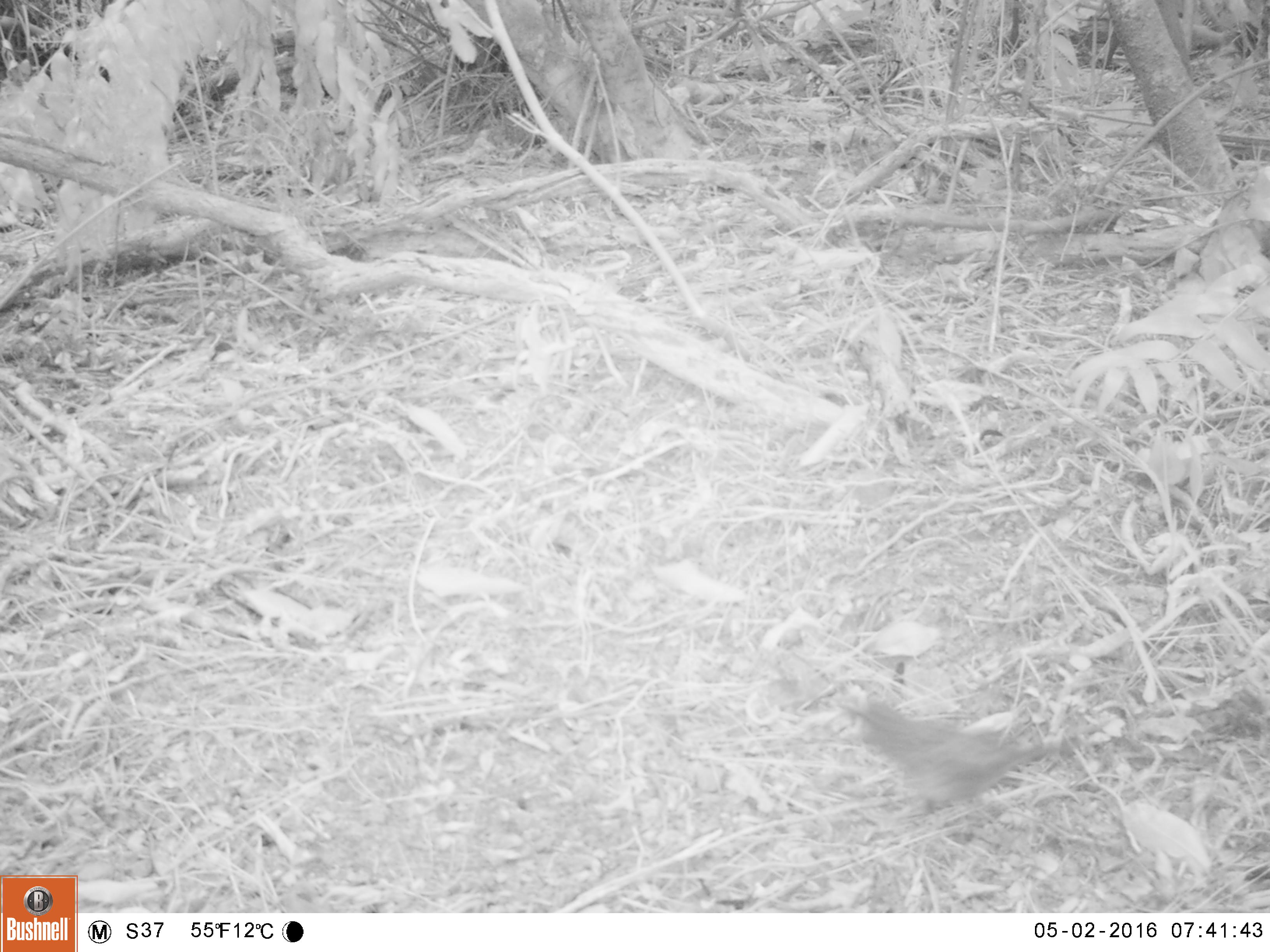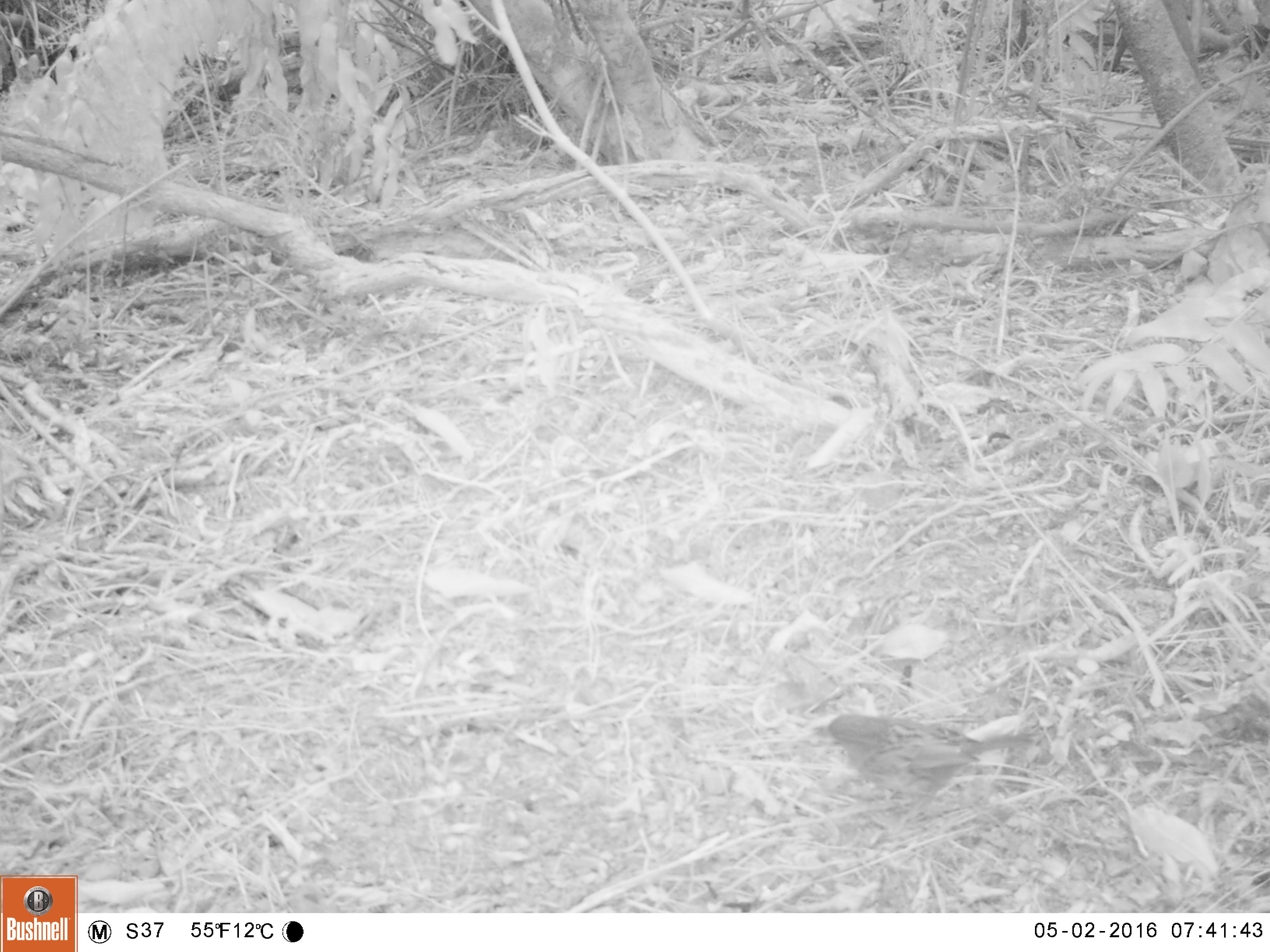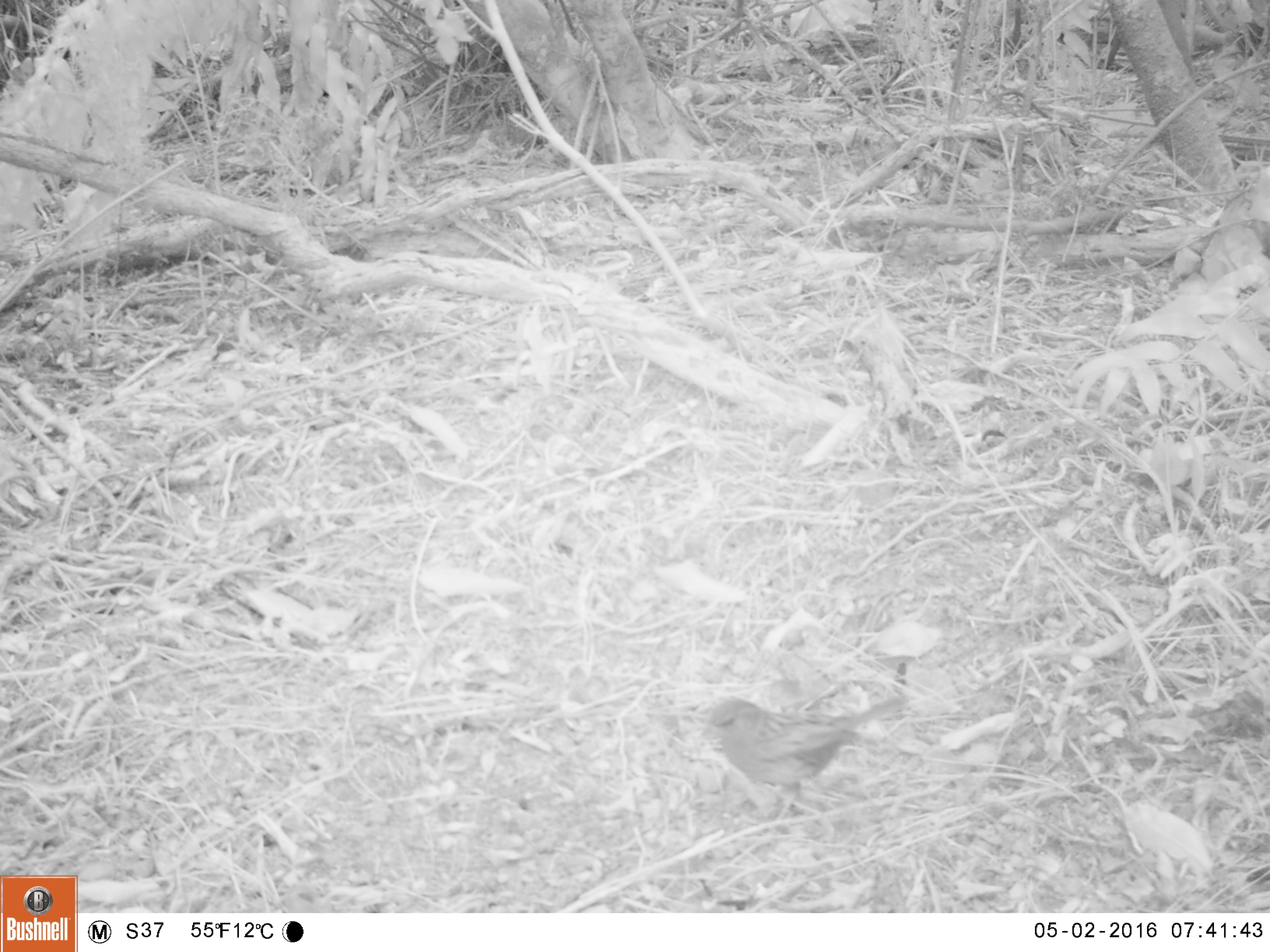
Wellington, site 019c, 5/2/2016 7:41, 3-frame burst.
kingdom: Animalia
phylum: Chordata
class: Aves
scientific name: Aves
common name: bird